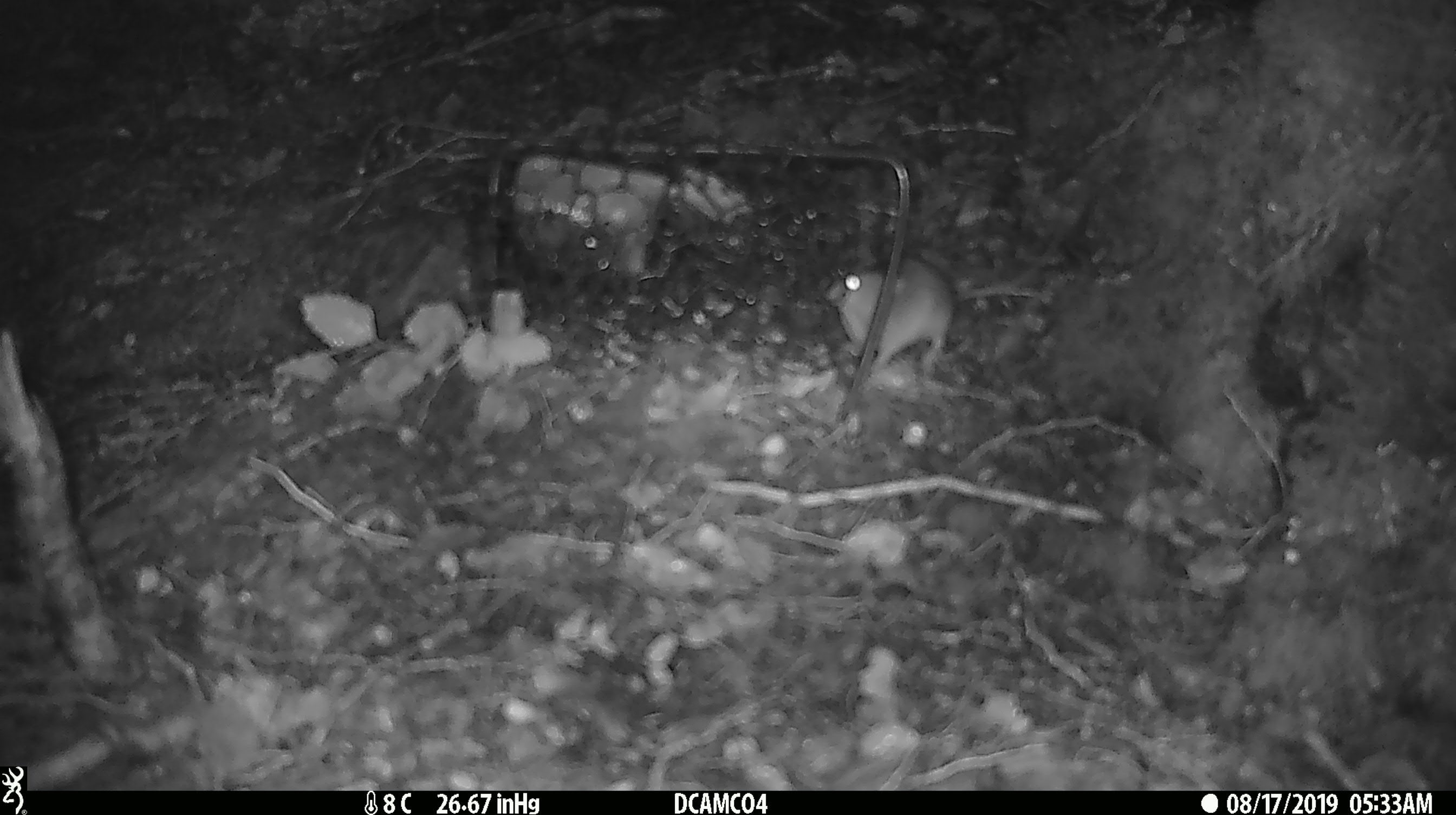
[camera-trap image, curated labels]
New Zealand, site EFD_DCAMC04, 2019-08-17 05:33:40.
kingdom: Animalia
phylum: Chordata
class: Mammalia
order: Rodentia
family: Muridae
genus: Mus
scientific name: Mus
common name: mouse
Mouse (Mus).